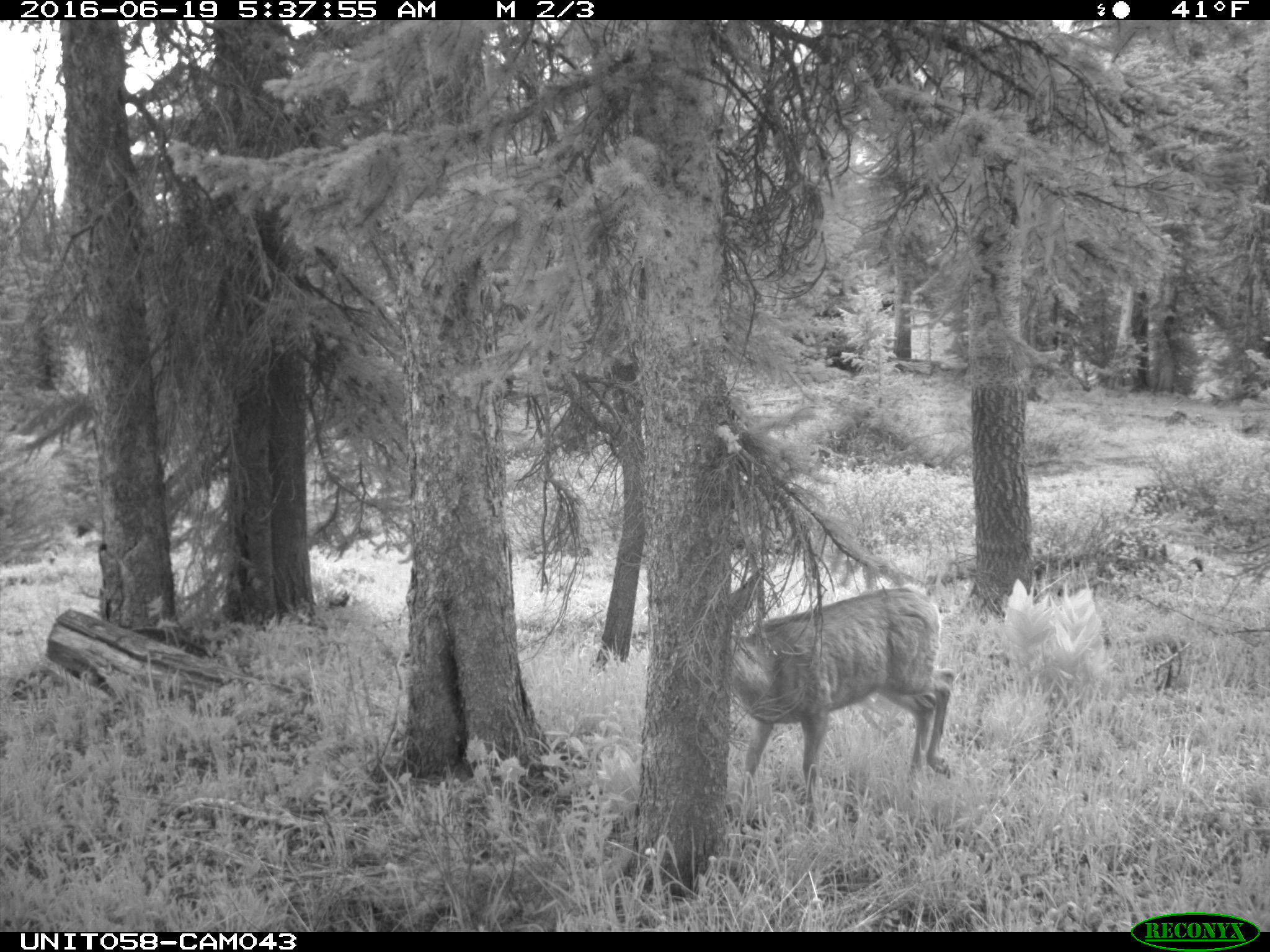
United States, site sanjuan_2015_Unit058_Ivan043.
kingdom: Animalia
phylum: Chordata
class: Mammalia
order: Artiodactyla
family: Cervidae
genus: Odocoileus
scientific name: Odocoileus hemionus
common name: mule deer